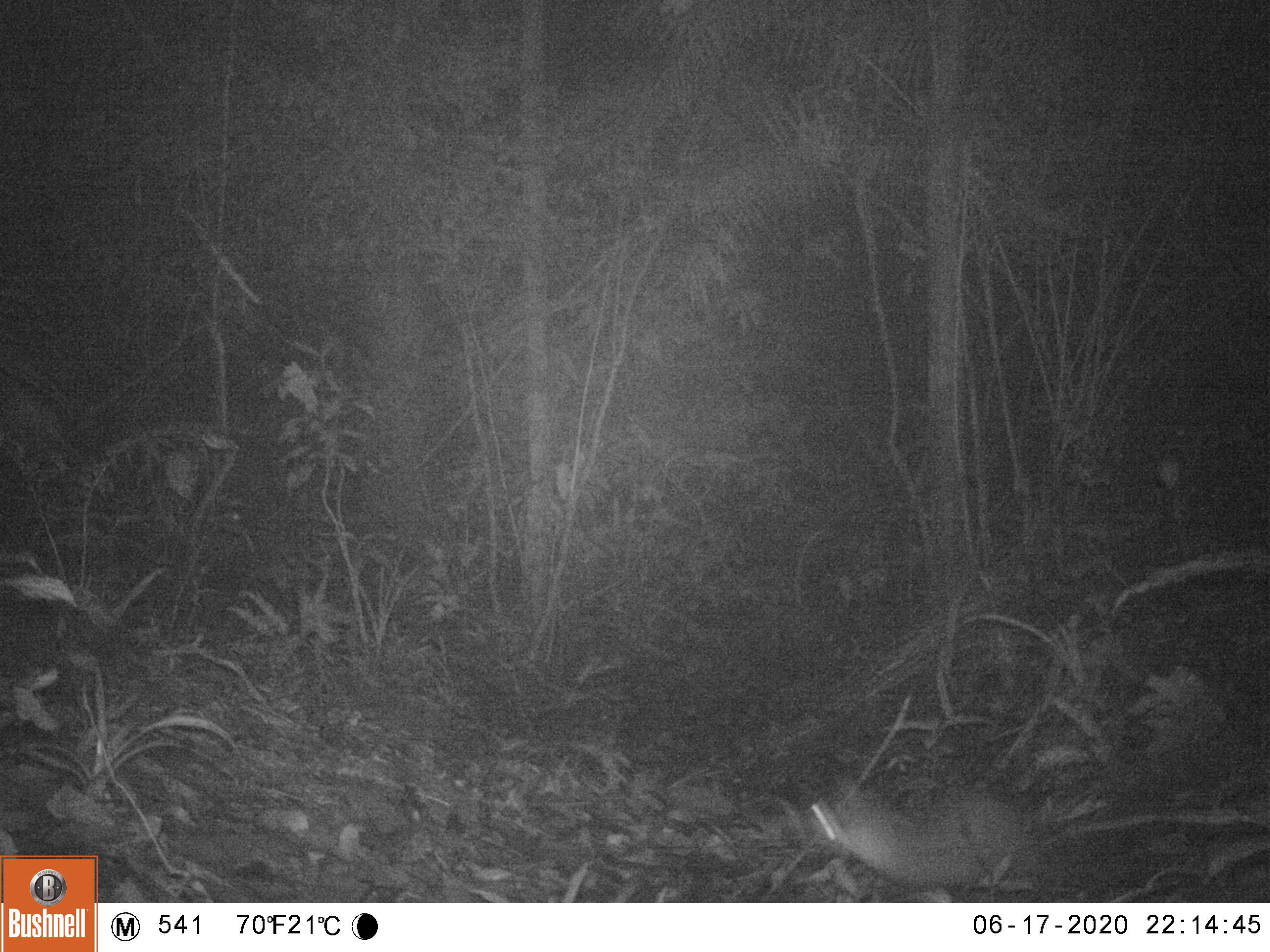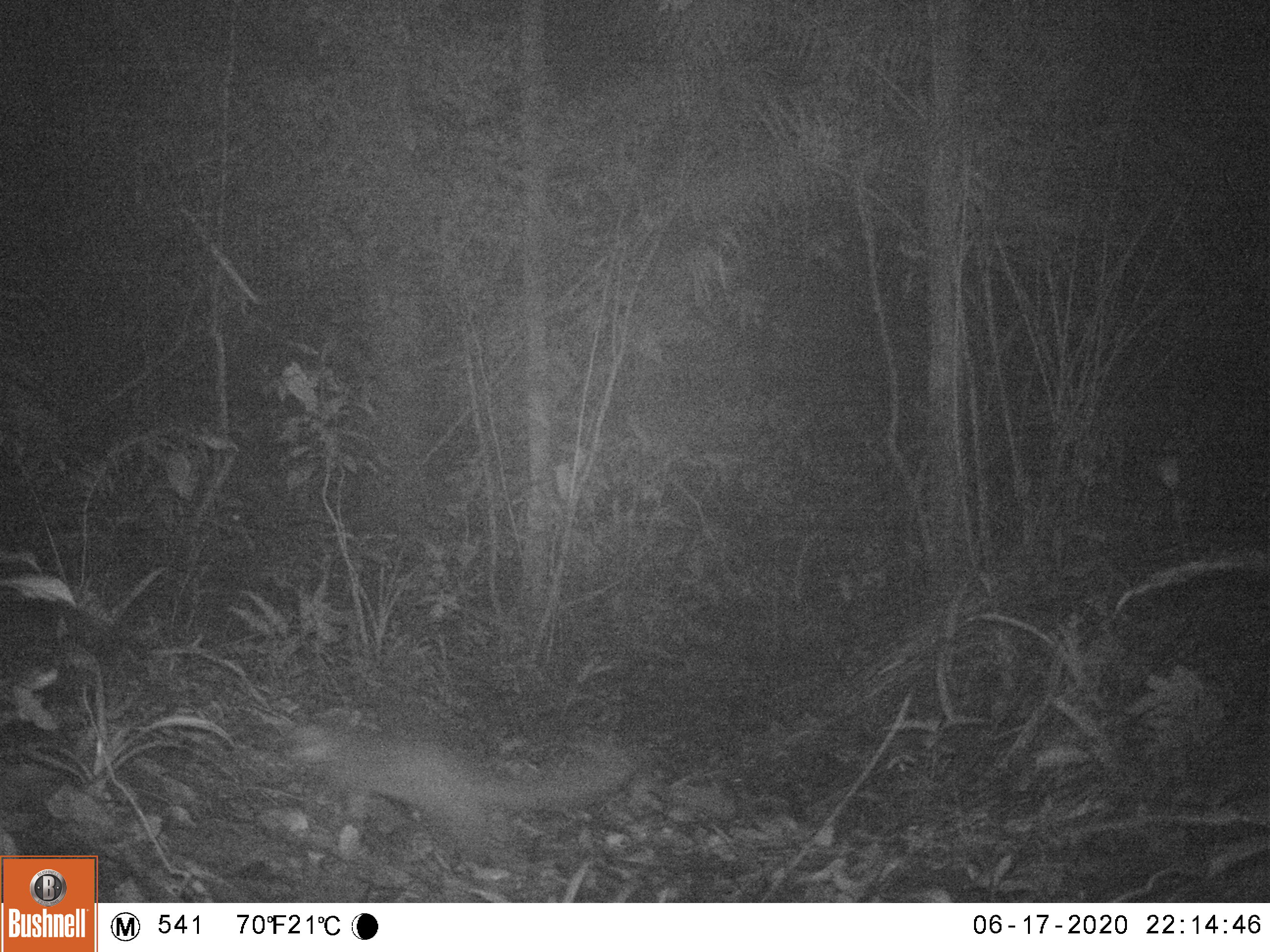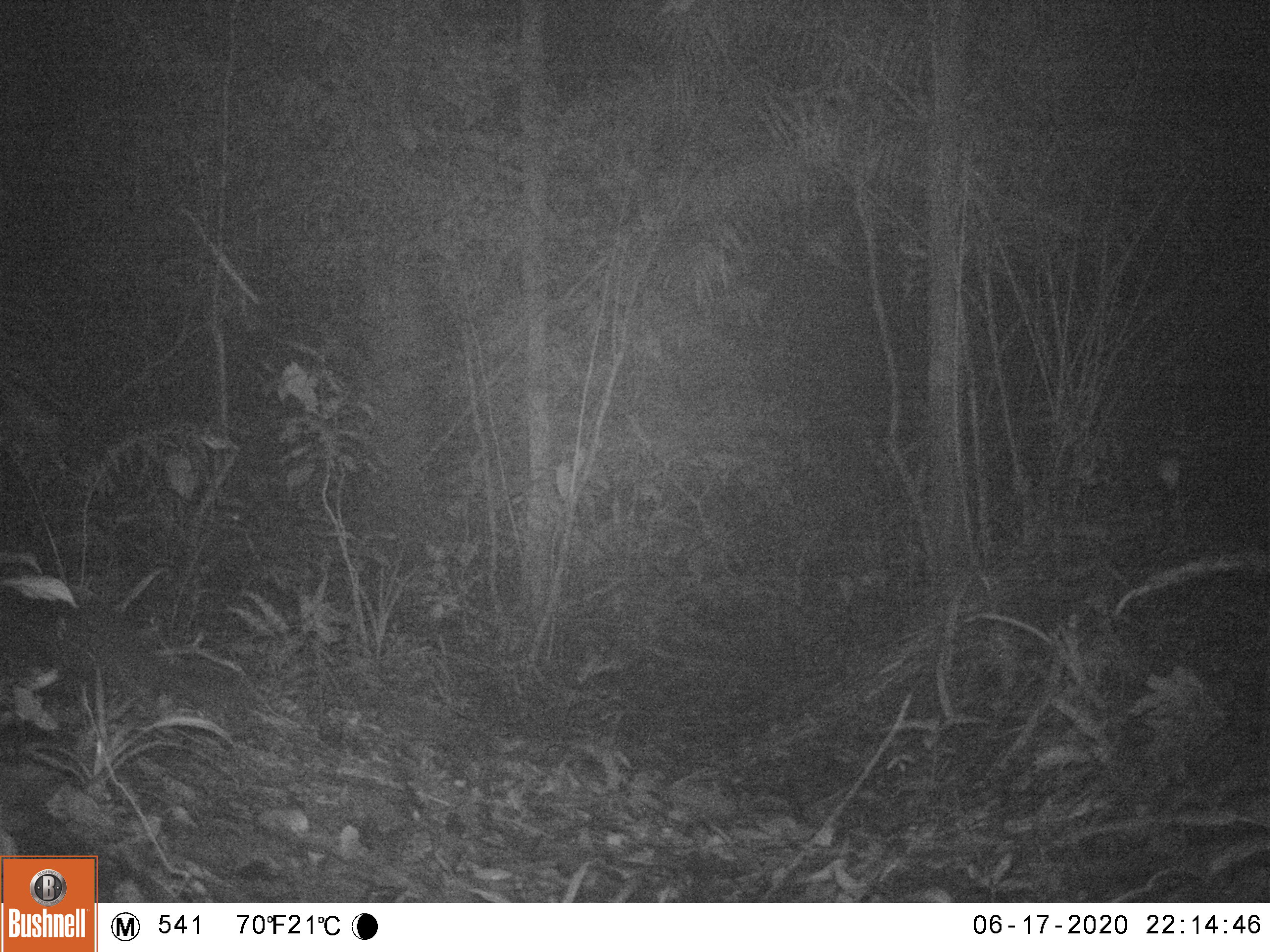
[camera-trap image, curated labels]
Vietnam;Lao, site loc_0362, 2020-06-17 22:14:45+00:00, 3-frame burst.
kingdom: Animalia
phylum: Chordata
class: Mammalia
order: Carnivora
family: Mustelidae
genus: Melogale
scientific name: Melogale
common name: ferret badger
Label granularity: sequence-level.